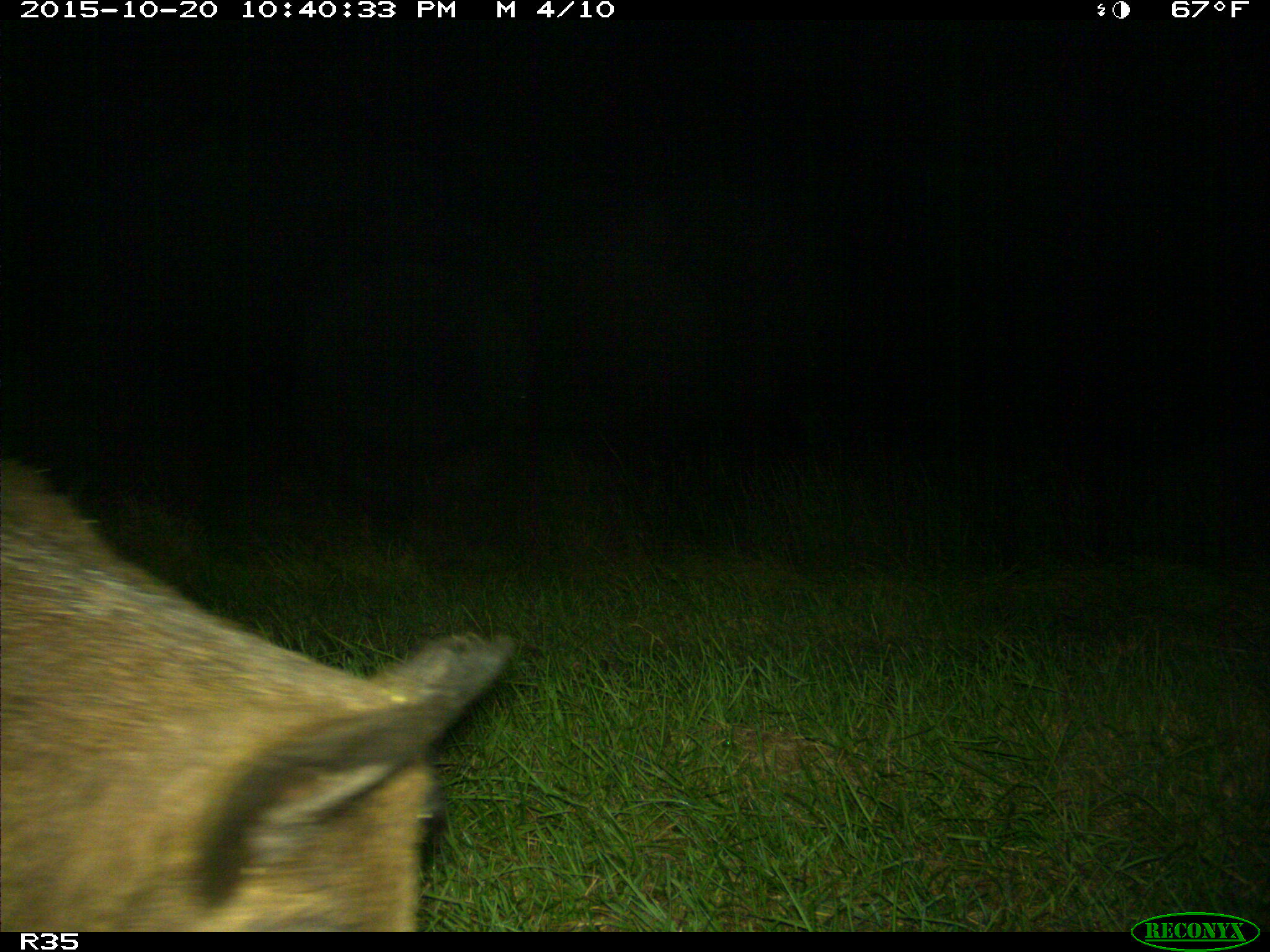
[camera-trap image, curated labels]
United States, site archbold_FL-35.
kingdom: Animalia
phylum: Chordata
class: Mammalia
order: Artiodactyla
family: Suidae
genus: Sus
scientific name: Sus scrofa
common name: wild boar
Sus scrofa (wild boar).